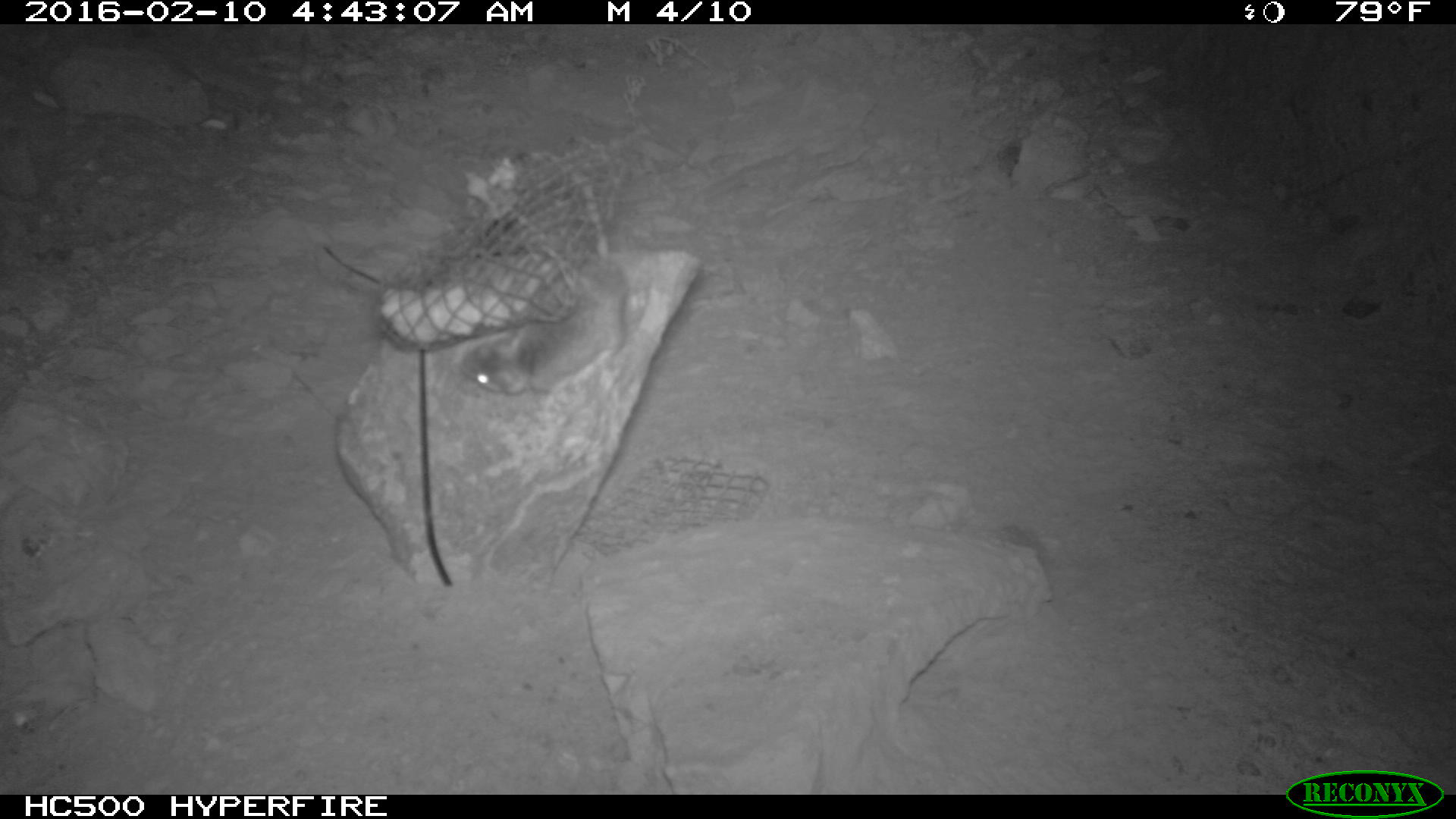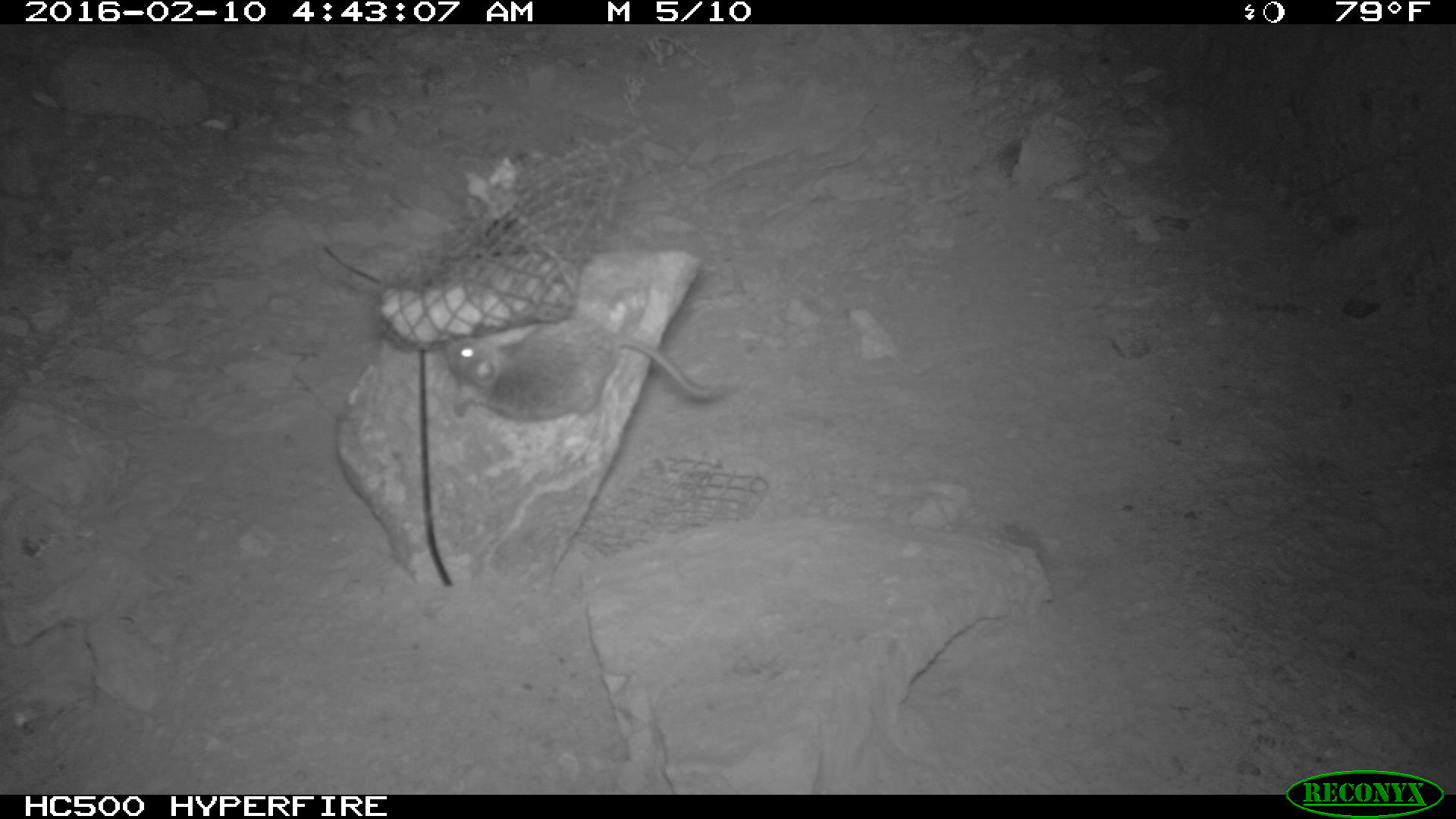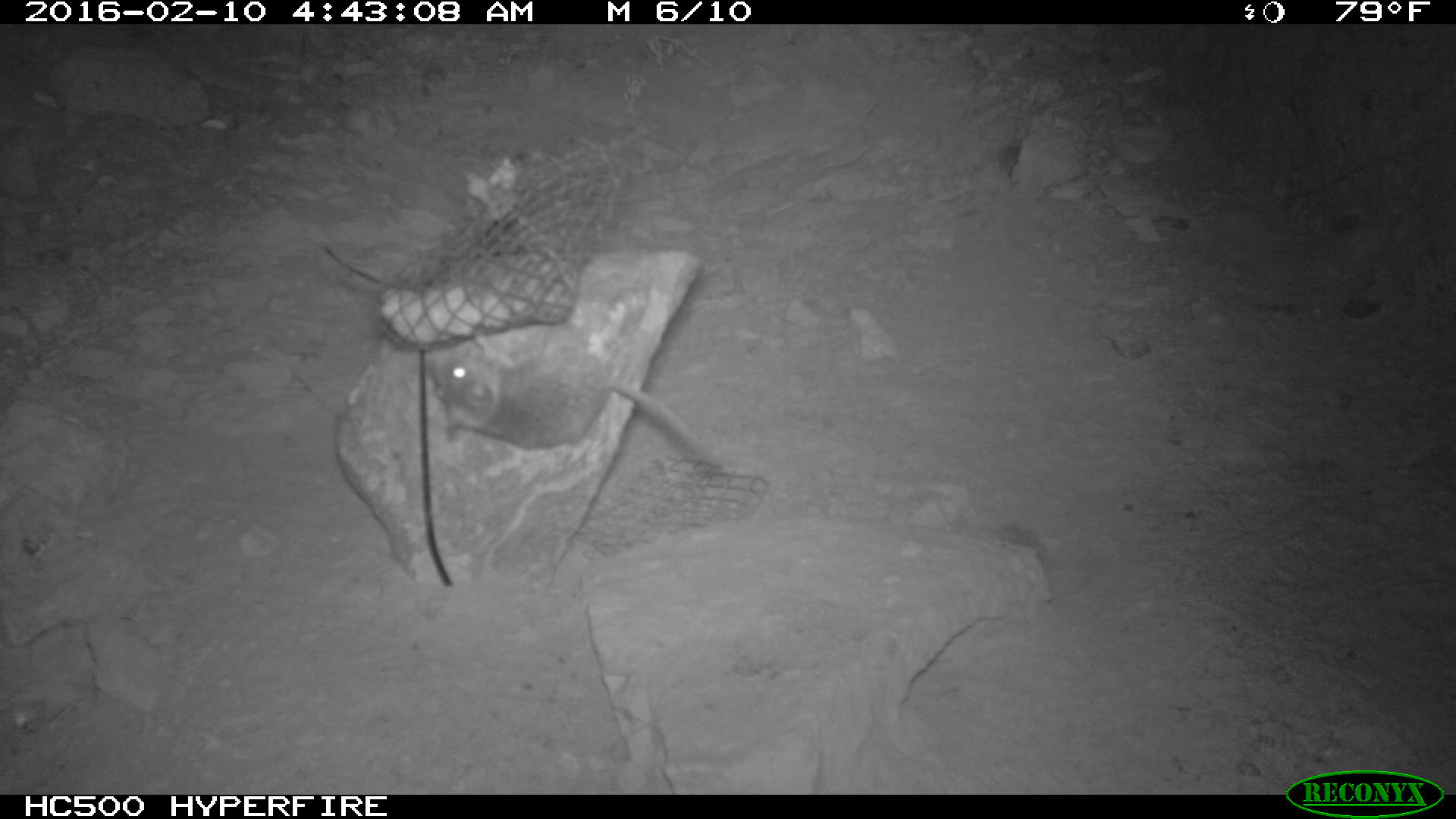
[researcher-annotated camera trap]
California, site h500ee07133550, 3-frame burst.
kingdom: Animalia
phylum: Chordata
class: Mammalia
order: Rodentia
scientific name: Rodentia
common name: rodent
Rodent (Rodentia).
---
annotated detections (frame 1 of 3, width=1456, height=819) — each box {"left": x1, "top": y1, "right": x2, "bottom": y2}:
rodent: {"left": 449, "top": 150, "right": 647, "bottom": 395}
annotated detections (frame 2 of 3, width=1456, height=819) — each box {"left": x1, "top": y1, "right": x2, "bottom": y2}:
rodent: {"left": 445, "top": 317, "right": 725, "bottom": 420}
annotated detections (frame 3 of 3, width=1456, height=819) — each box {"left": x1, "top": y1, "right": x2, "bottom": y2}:
rodent: {"left": 424, "top": 324, "right": 718, "bottom": 463}